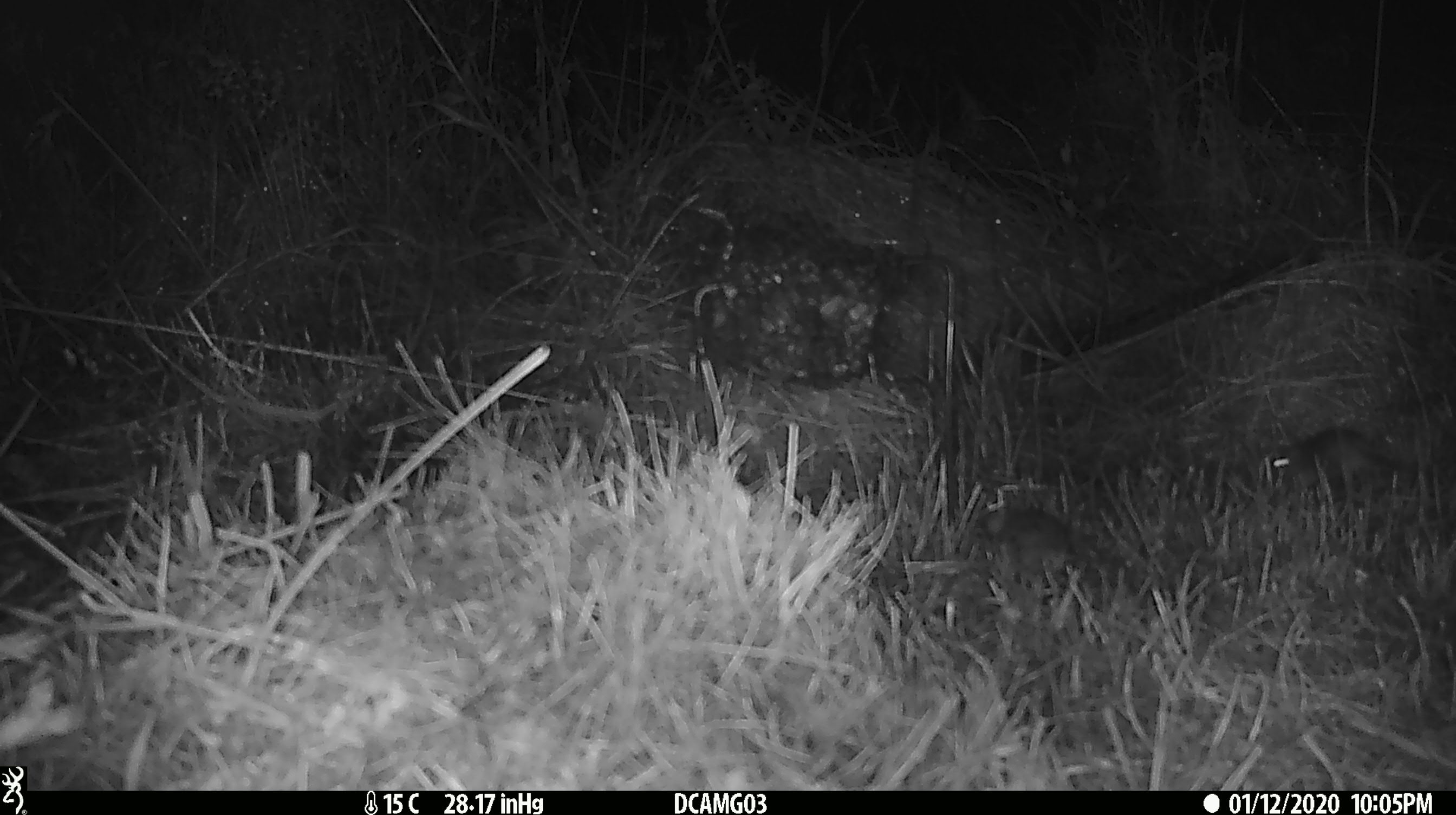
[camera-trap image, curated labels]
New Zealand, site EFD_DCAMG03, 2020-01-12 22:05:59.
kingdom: Animalia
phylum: Chordata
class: Mammalia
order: Rodentia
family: Muridae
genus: Mus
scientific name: Mus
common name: mouse